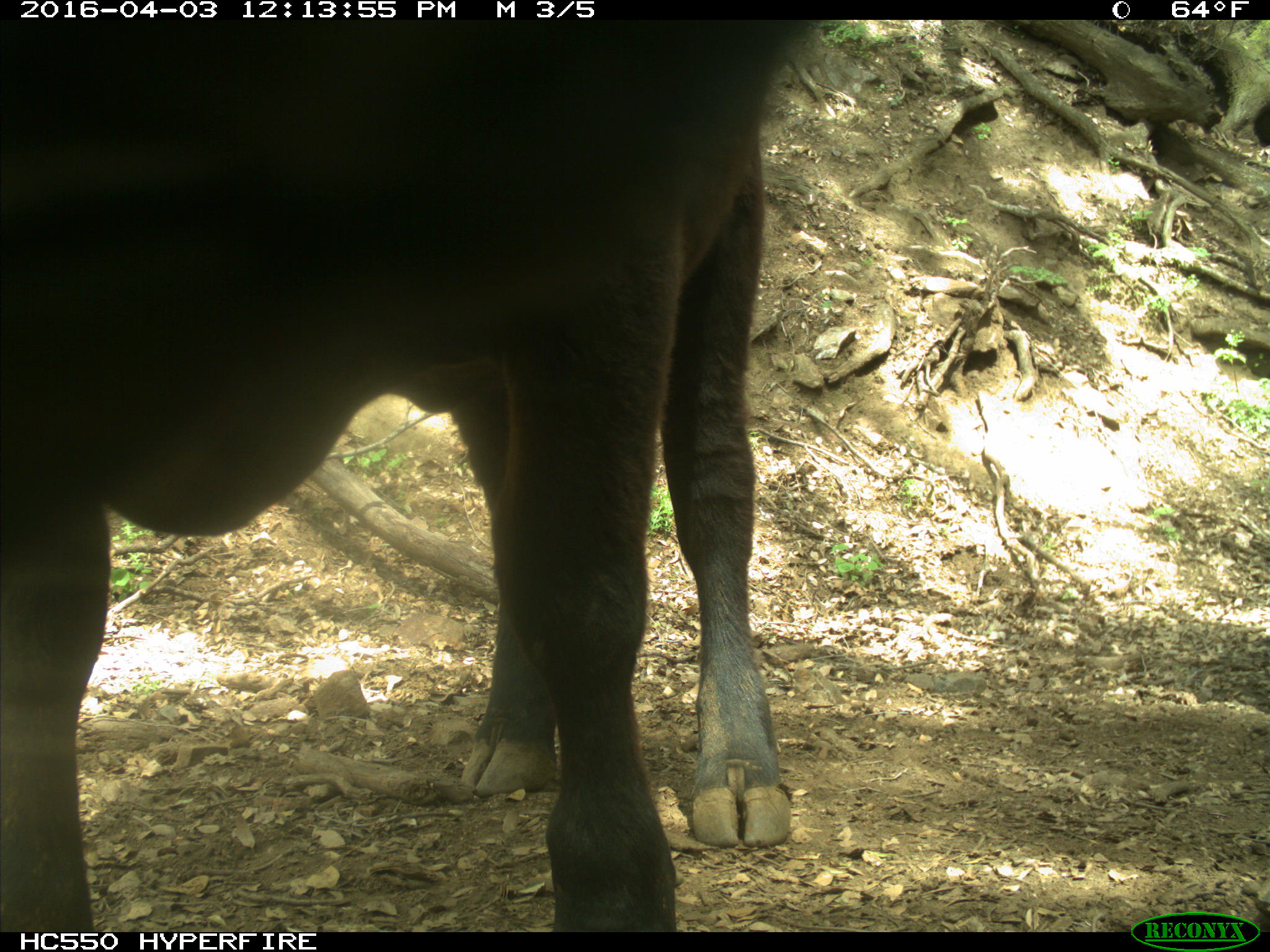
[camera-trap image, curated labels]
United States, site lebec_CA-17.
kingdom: Animalia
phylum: Chordata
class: Mammalia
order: Artiodactyla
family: Bovidae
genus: Bos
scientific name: Bos taurus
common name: domestic cow